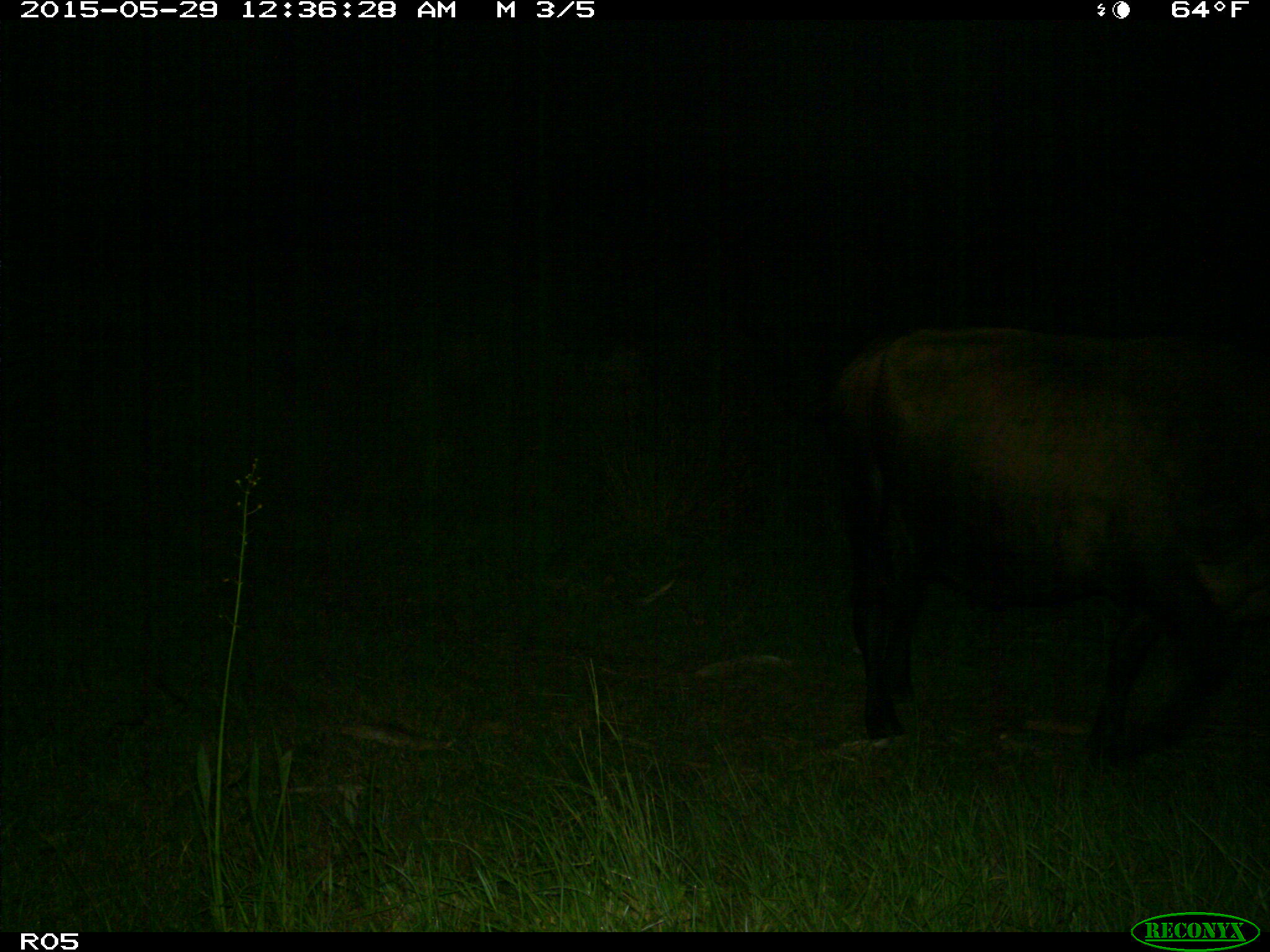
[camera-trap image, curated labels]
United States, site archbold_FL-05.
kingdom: Animalia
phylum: Chordata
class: Mammalia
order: Artiodactyla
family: Bovidae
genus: Bos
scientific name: Bos taurus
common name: domestic cow